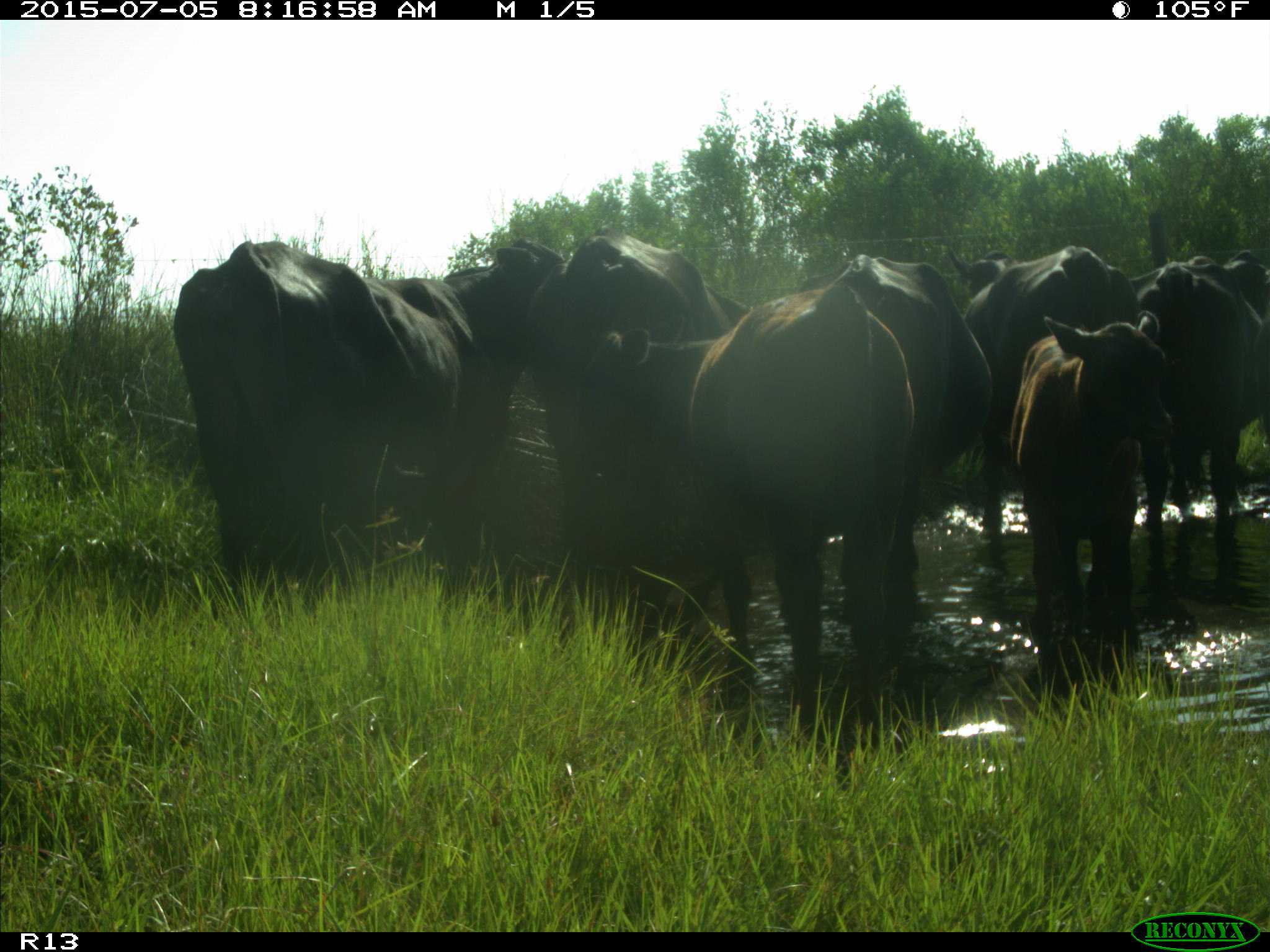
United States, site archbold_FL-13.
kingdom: Animalia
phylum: Chordata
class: Mammalia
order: Artiodactyla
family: Bovidae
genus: Bos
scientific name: Bos taurus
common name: domestic cow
Bos taurus (domestic cow).